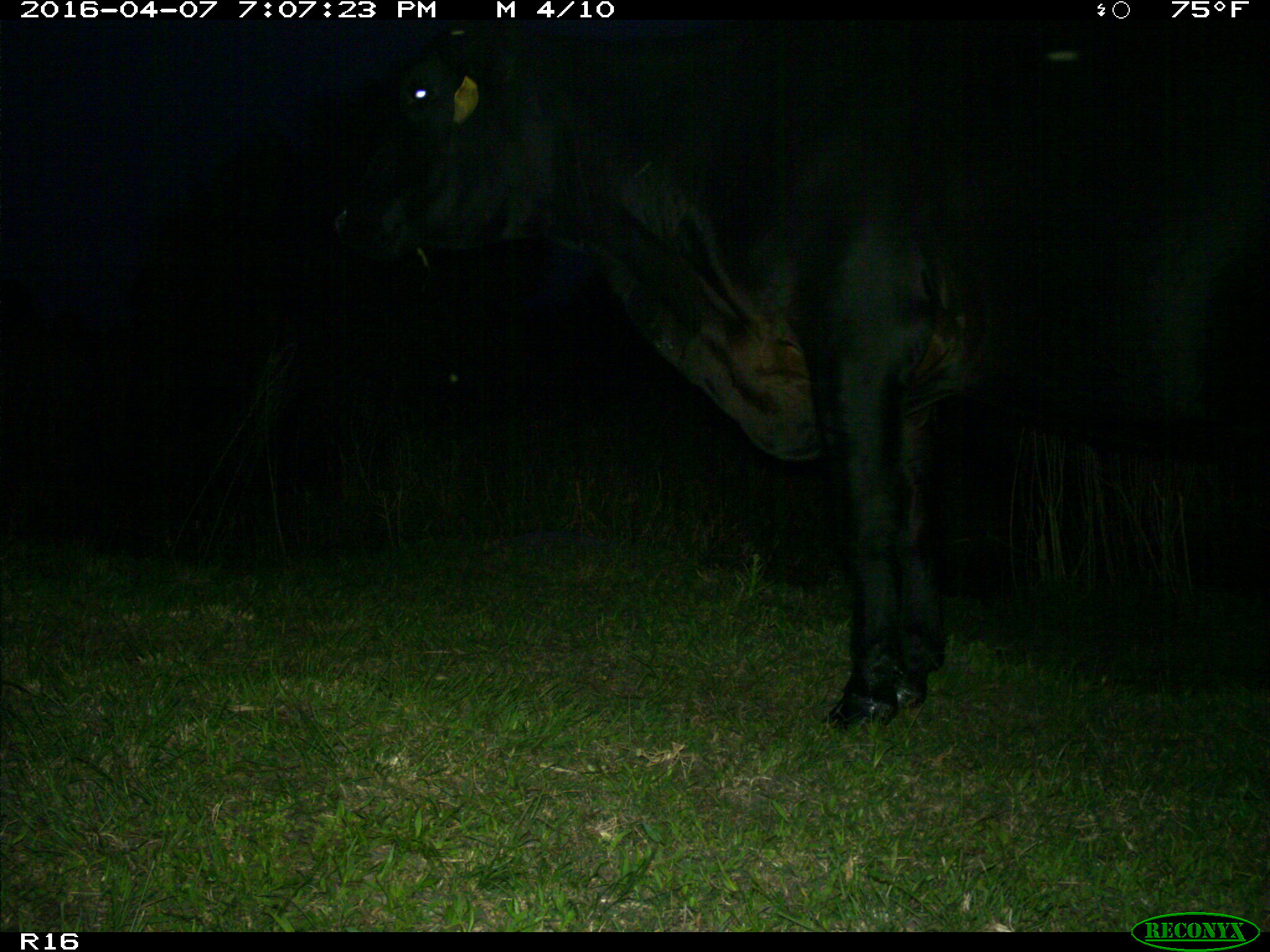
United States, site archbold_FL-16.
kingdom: Animalia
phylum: Chordata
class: Mammalia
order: Artiodactyla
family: Bovidae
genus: Bos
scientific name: Bos taurus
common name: domestic cow